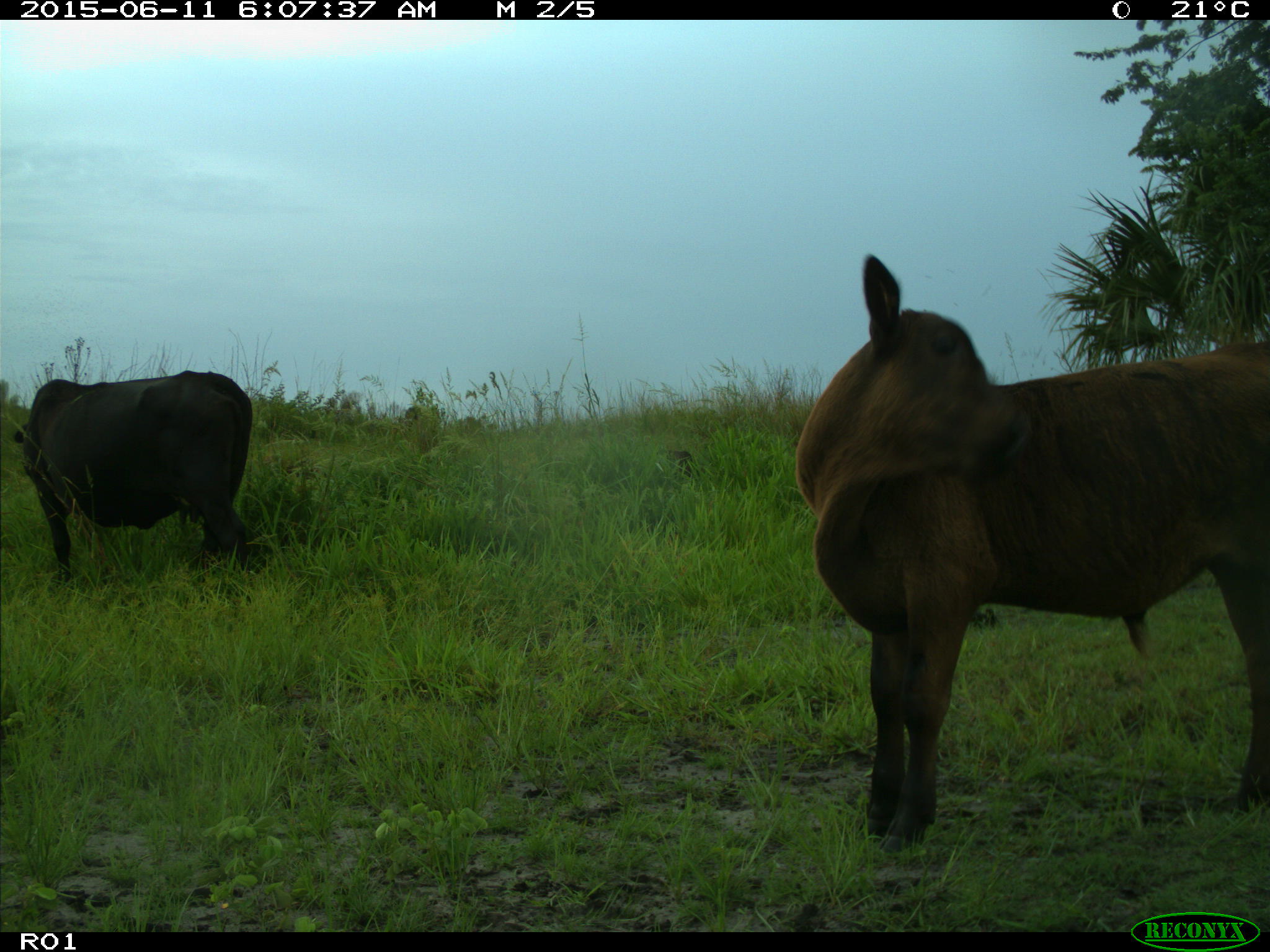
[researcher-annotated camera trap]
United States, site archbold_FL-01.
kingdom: Animalia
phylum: Chordata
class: Mammalia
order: Artiodactyla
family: Bovidae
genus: Bos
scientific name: Bos taurus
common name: domestic cow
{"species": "Bos taurus (domestic cow)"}